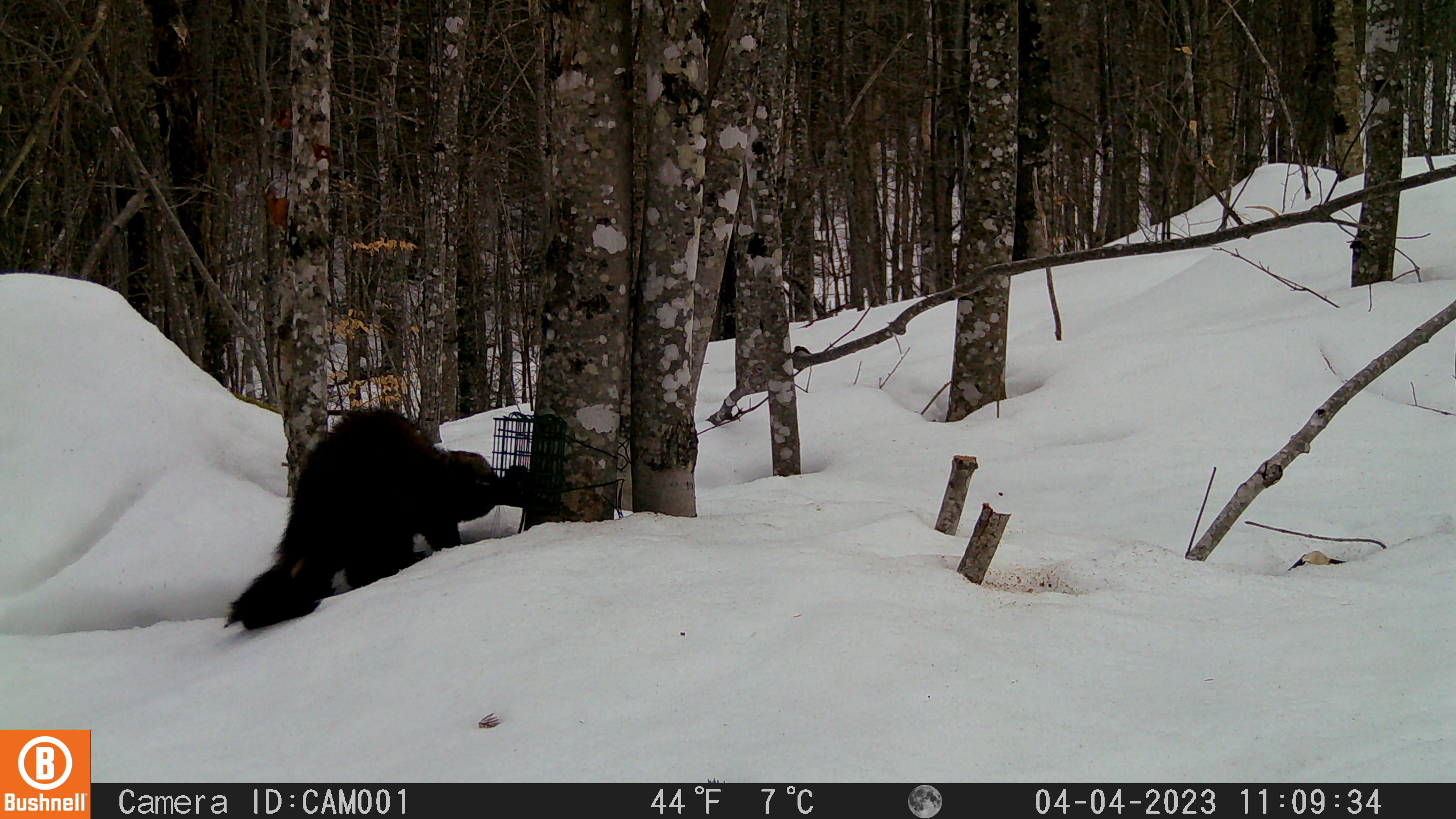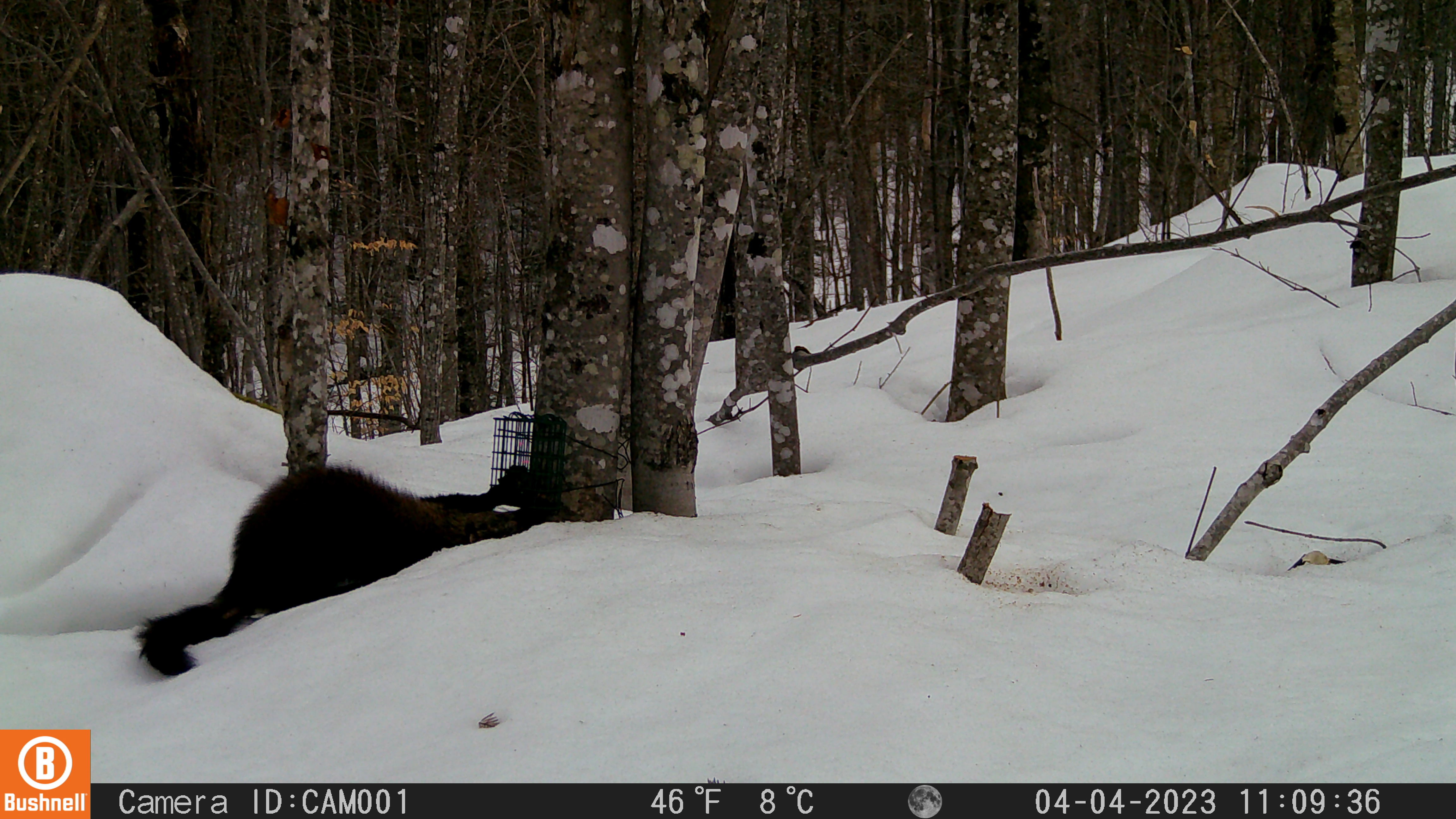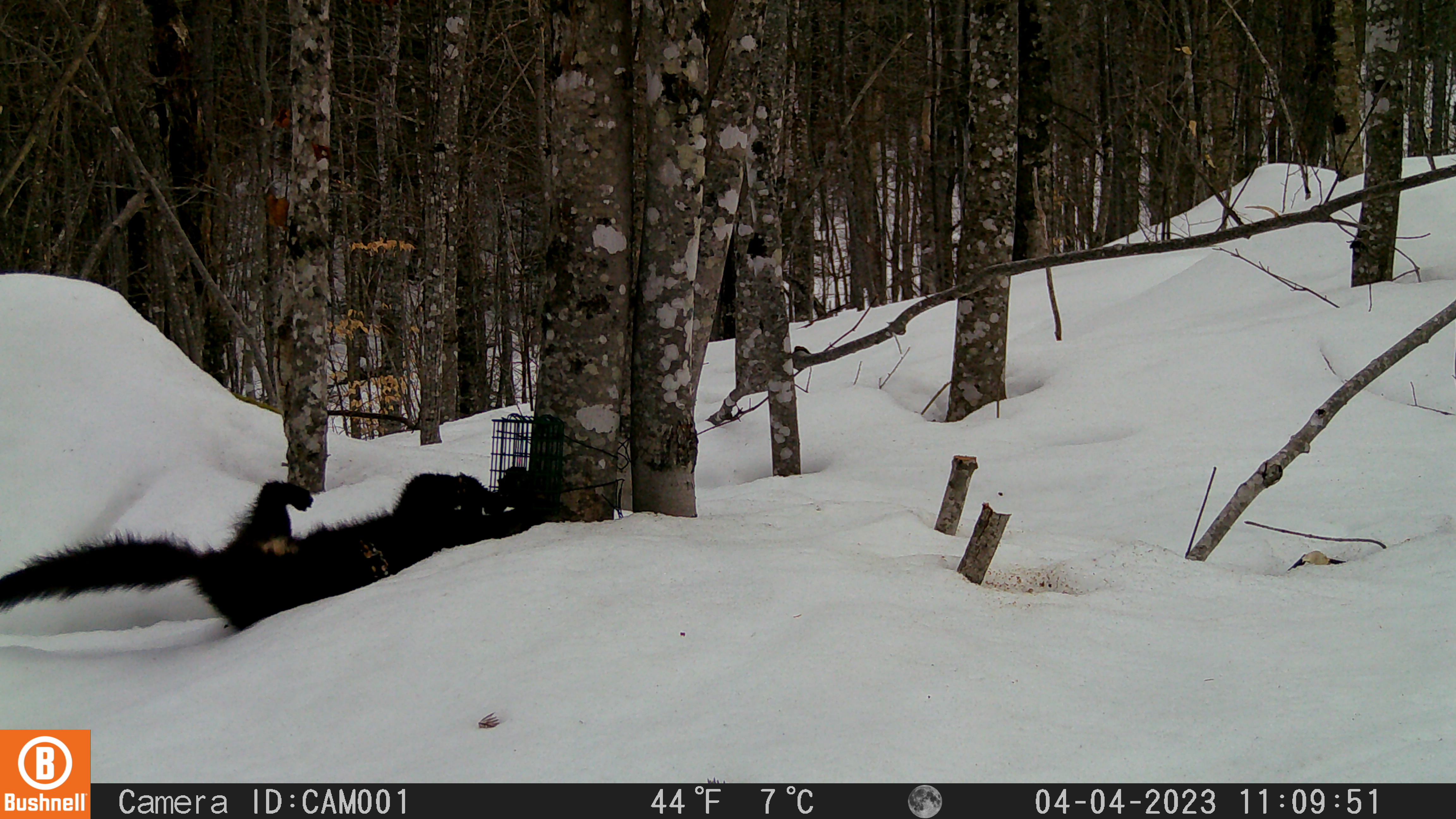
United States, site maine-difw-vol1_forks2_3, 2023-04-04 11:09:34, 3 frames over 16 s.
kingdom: Animalia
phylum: Chordata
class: Mammalia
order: Carnivora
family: Mustelidae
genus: Pekania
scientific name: Pekania pennanti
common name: fisher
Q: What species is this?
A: Fisher (Pekania pennanti).